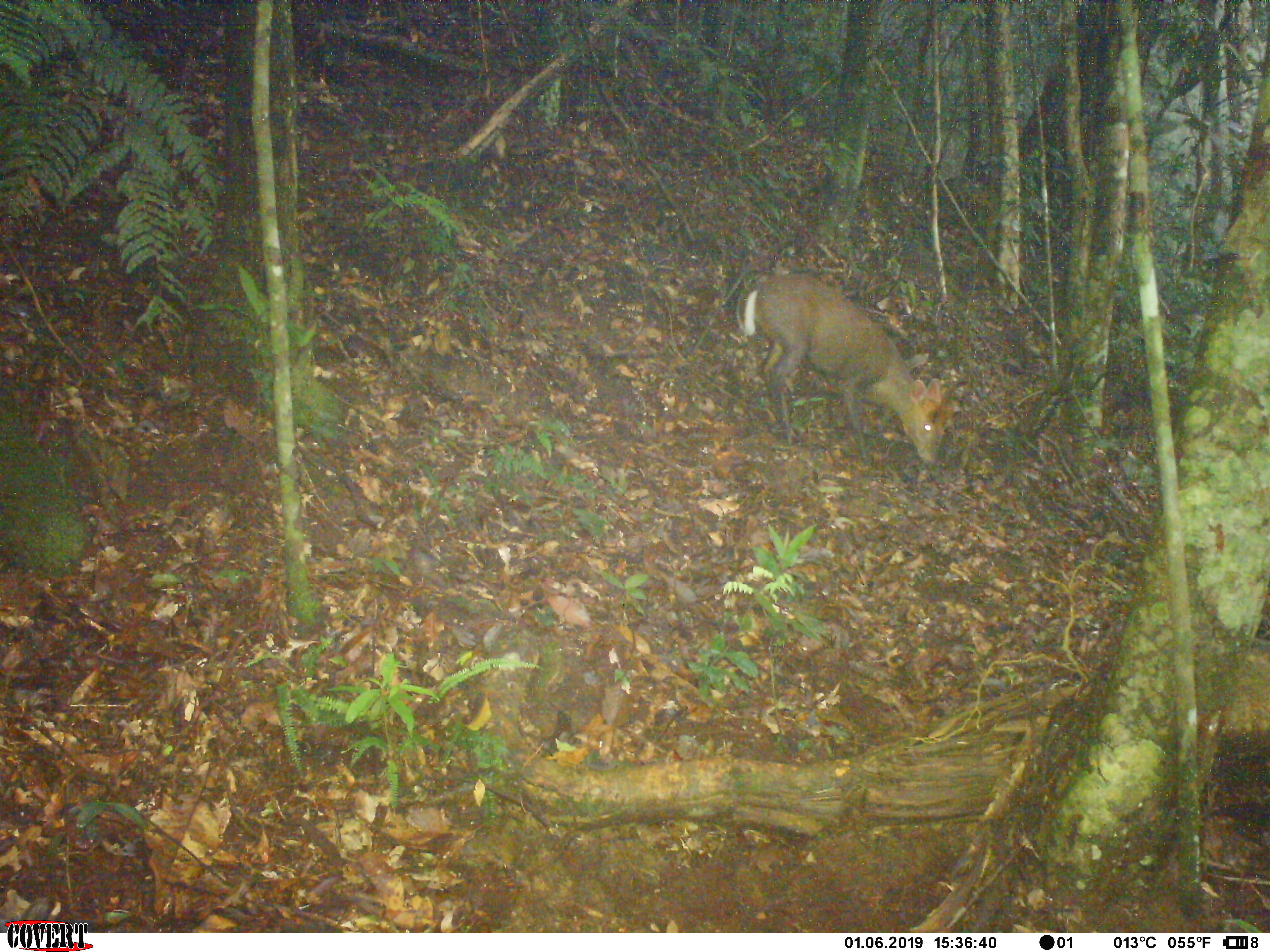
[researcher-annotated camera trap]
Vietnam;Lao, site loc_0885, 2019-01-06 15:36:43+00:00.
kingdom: Animalia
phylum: Chordata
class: Mammalia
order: Artiodactyla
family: Cervidae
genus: Muntiacus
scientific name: Muntiacus rooseveltorum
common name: roosevelt's muntjac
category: roosevelts muntjac group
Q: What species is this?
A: Roosevelts muntjac group (roosevelt's muntjac) (Muntiacus rooseveltorum).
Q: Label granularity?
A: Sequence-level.